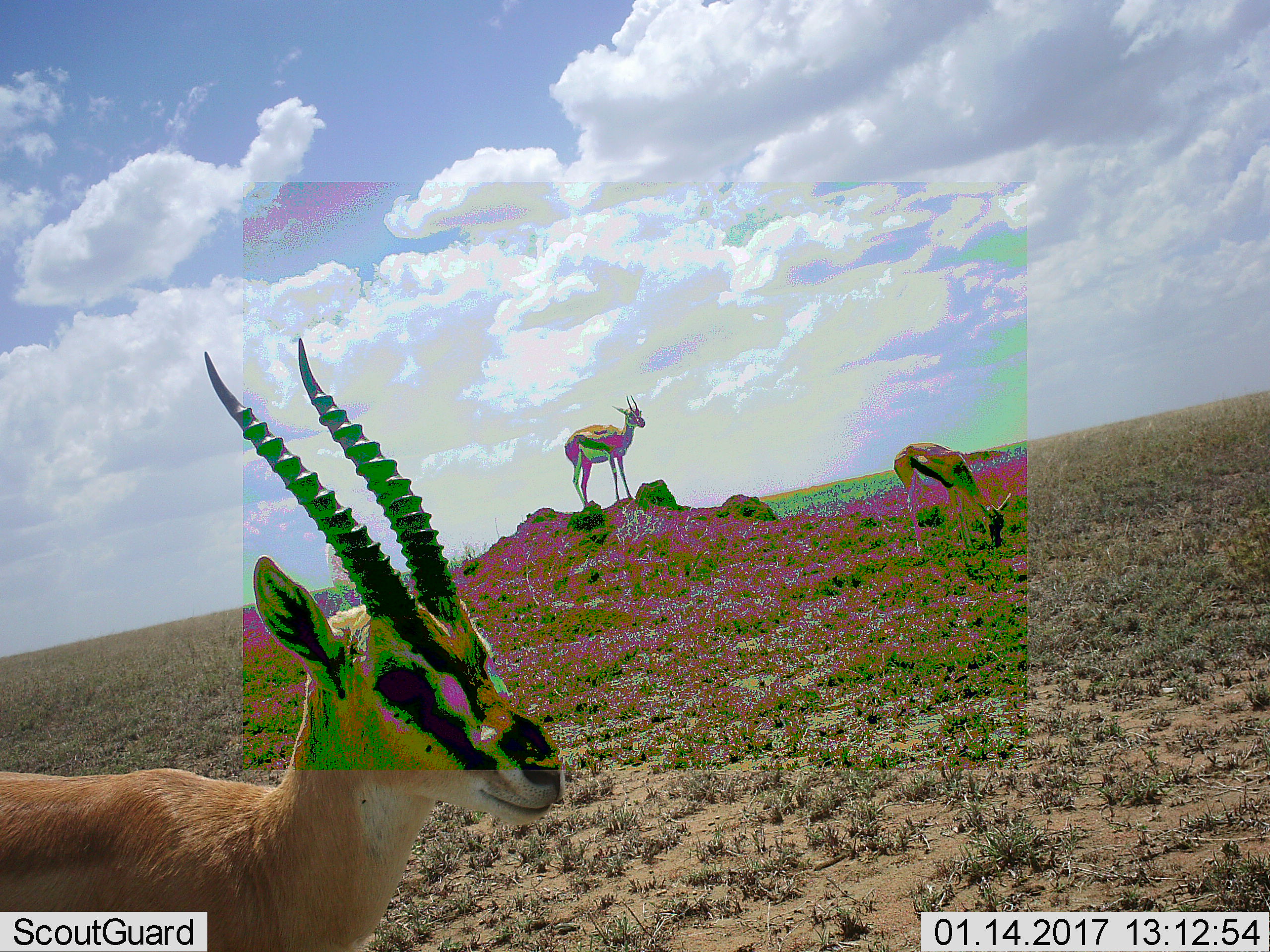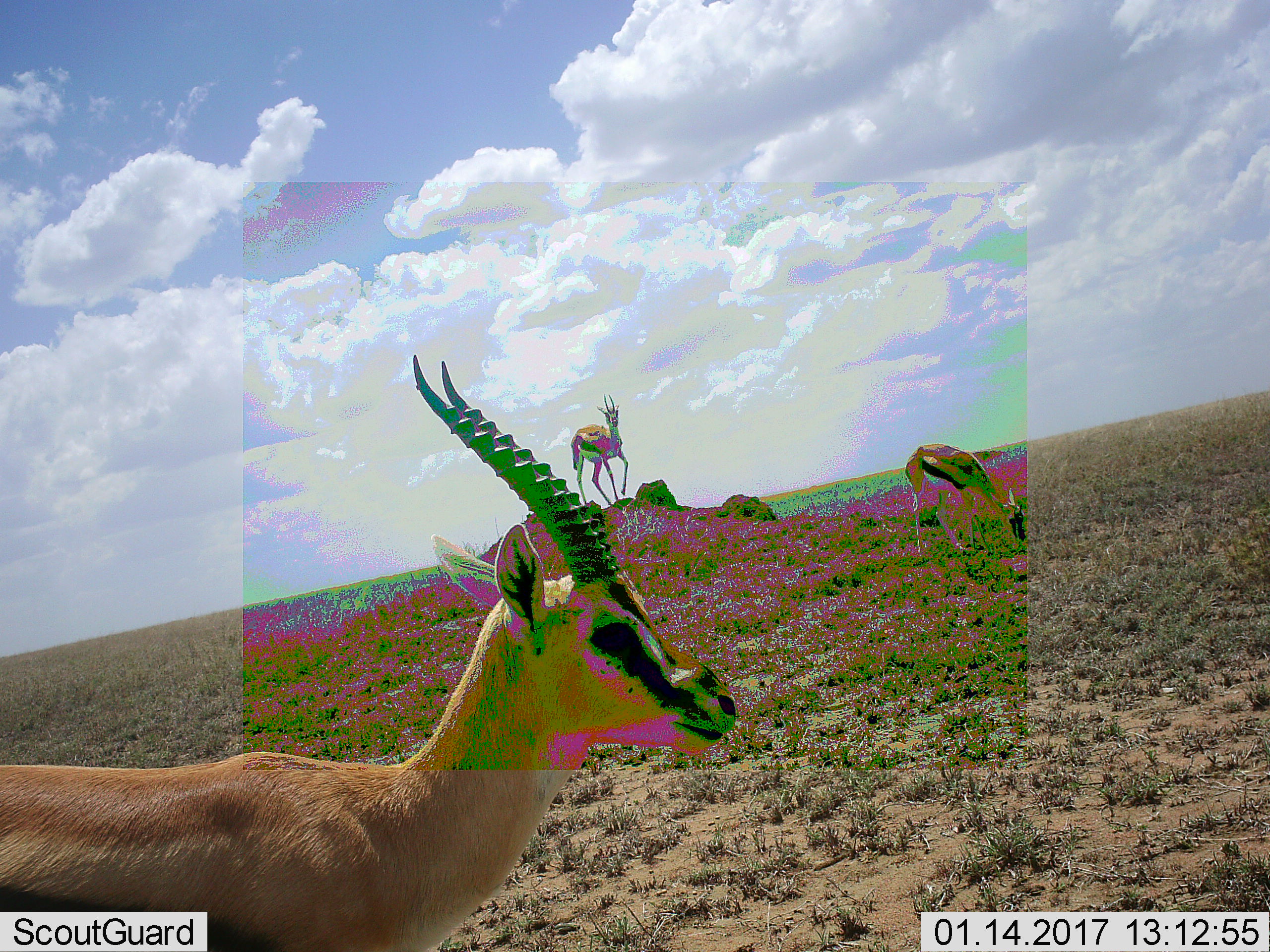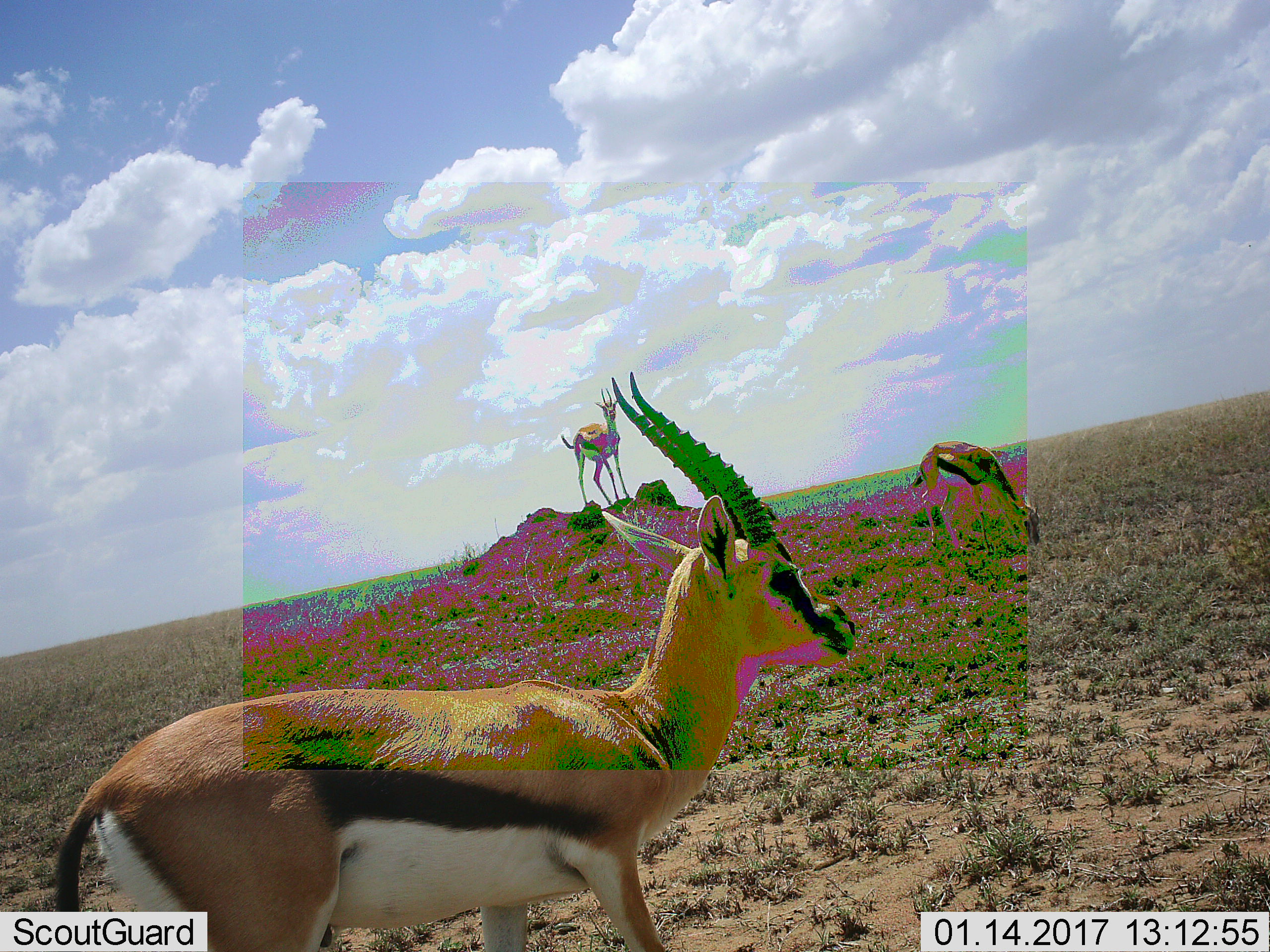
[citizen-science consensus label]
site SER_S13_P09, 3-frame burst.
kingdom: Animalia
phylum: Chordata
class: Mammalia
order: Artiodactyla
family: Bovidae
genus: Eudorcas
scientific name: Eudorcas thomsonii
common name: thomson's gazelle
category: gazellethomsons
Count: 3.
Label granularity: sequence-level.